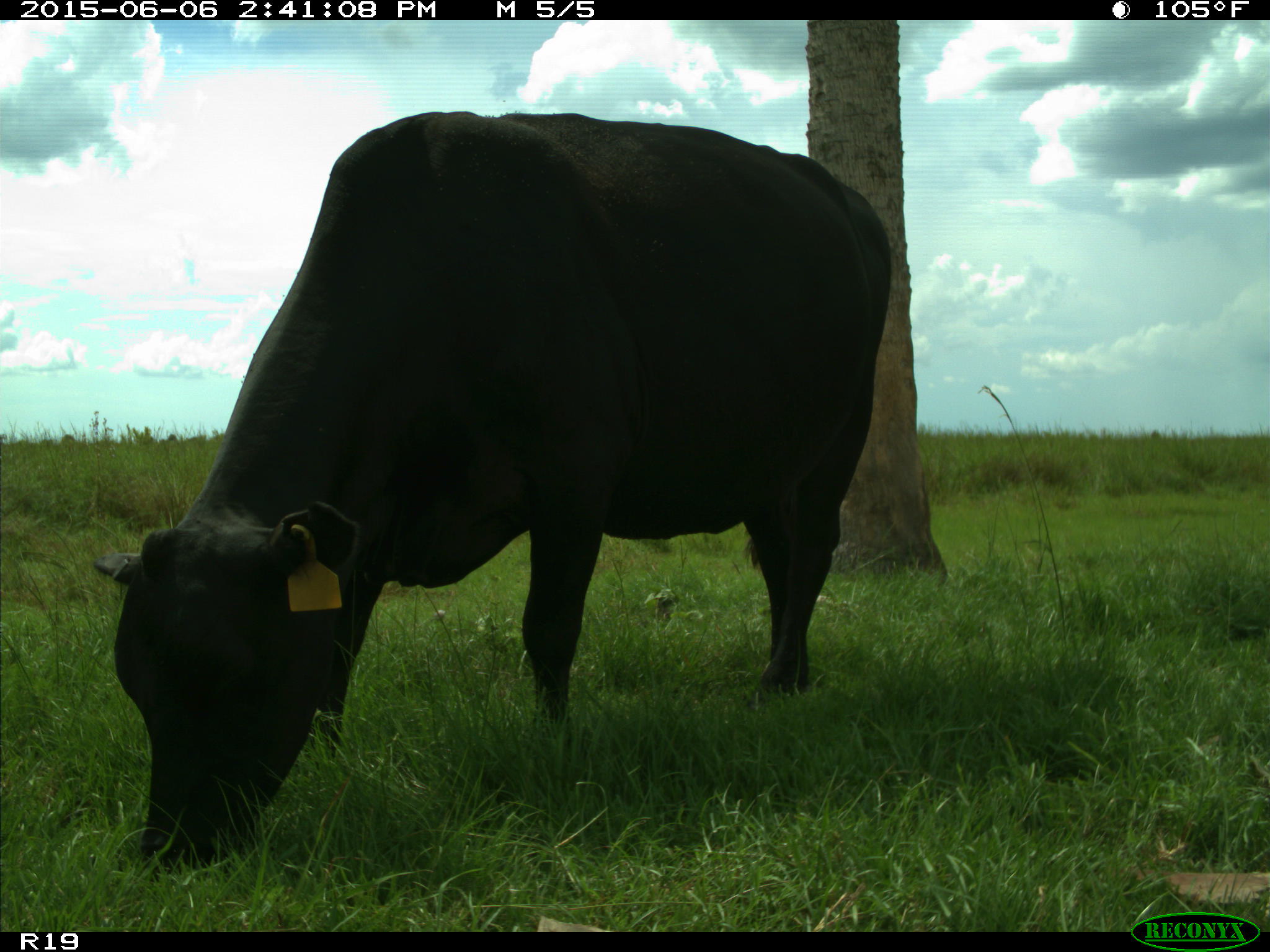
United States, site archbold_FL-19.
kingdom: Animalia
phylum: Chordata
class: Mammalia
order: Artiodactyla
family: Bovidae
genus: Bos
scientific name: Bos taurus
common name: domestic cow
Bos taurus (domestic cow).